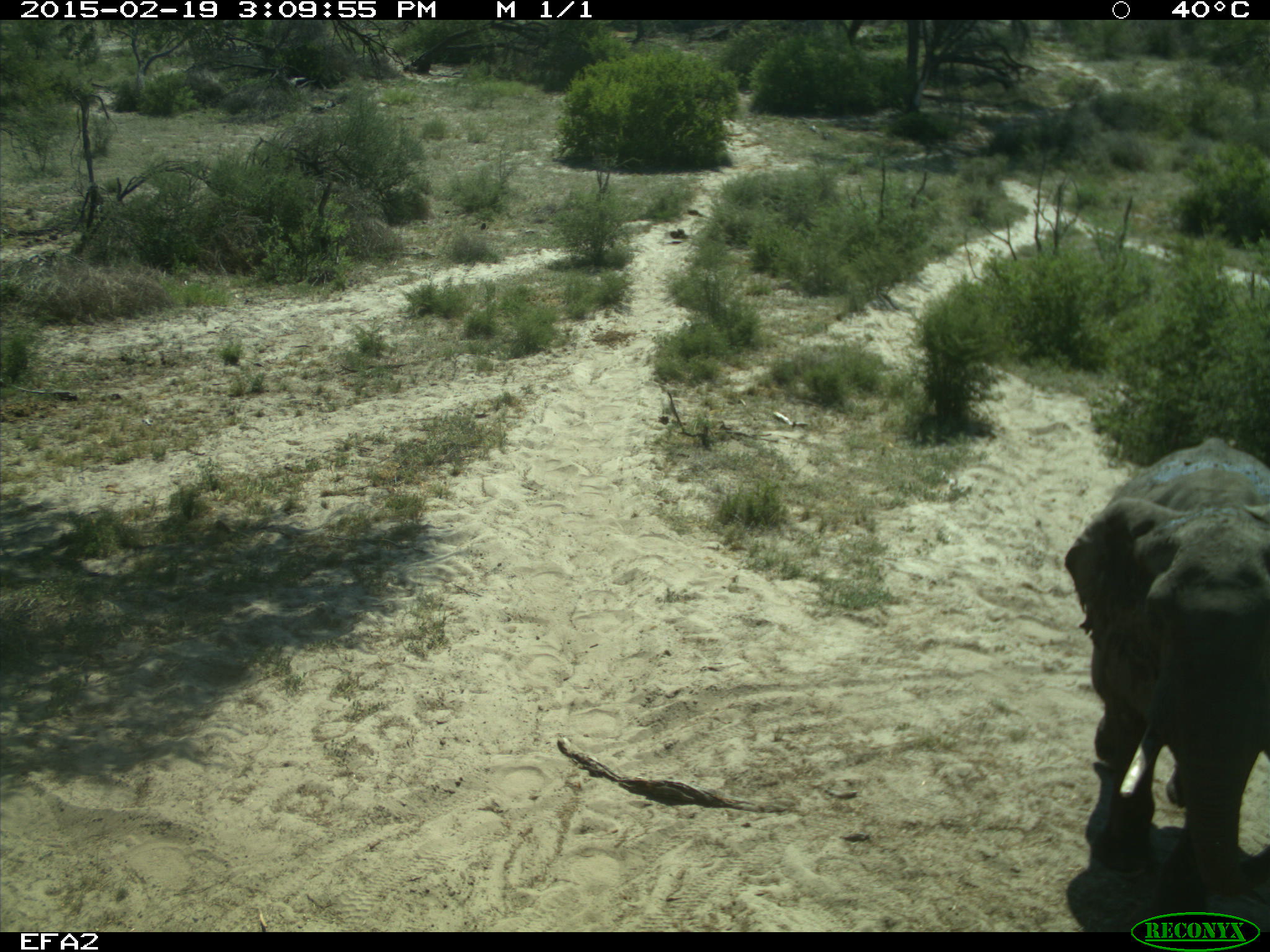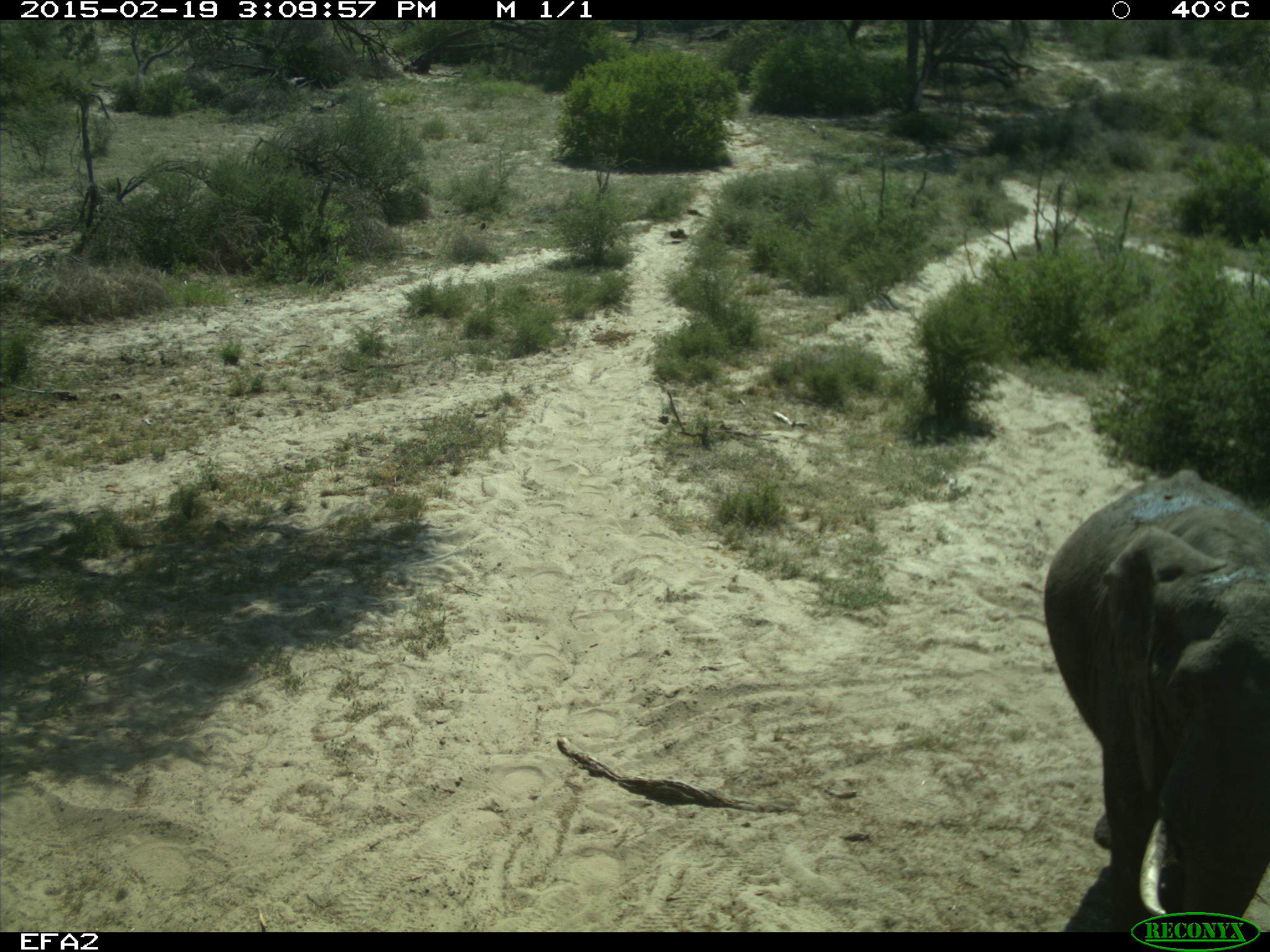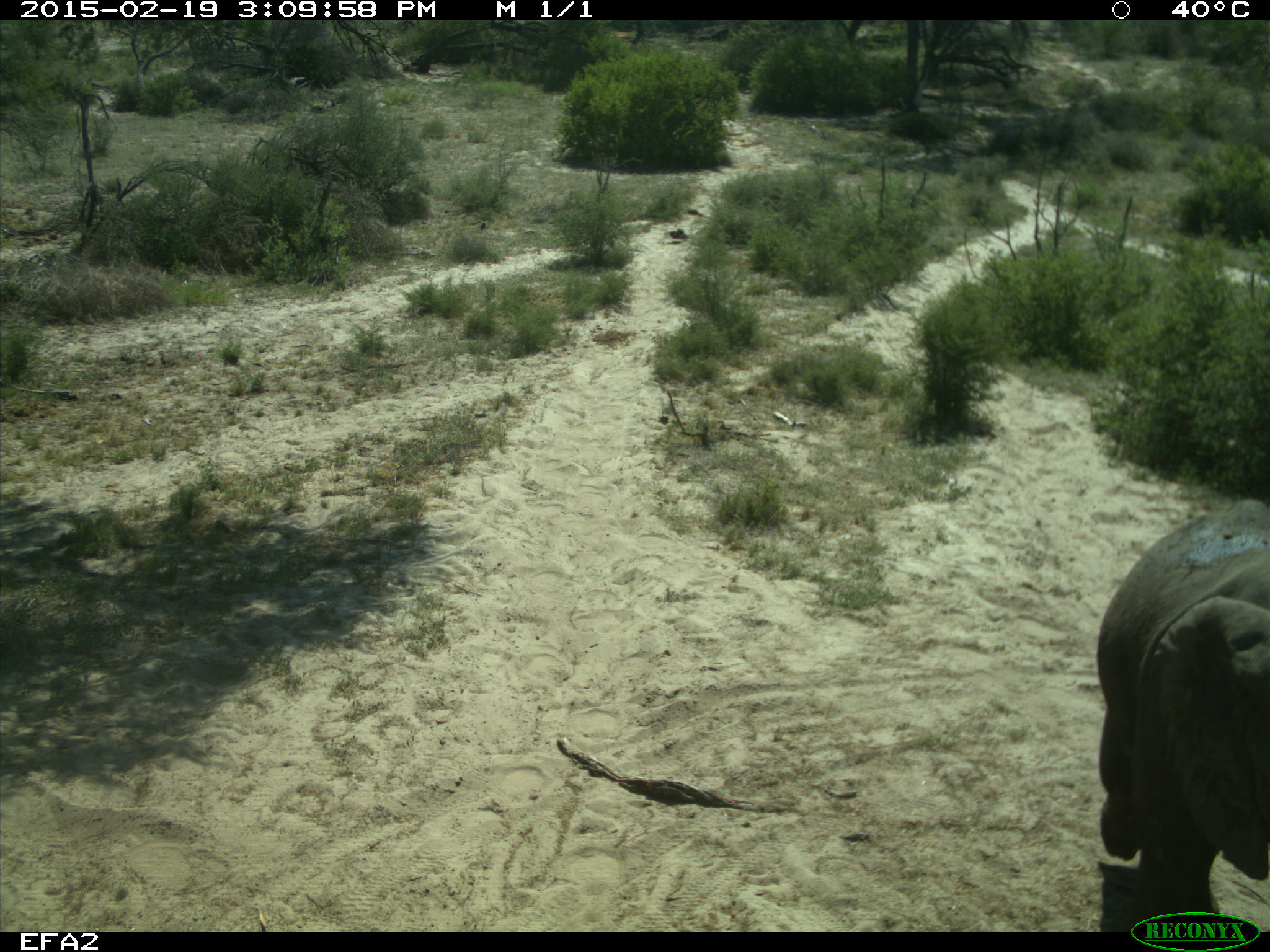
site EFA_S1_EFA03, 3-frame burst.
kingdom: Animalia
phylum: Chordata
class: Mammalia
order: Proboscidea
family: Elephantidae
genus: Loxodonta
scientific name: Loxodonta africana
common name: african bush elephant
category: elephant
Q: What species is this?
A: Elephant (african bush elephant) (Loxodonta africana).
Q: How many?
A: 1.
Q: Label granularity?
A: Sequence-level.